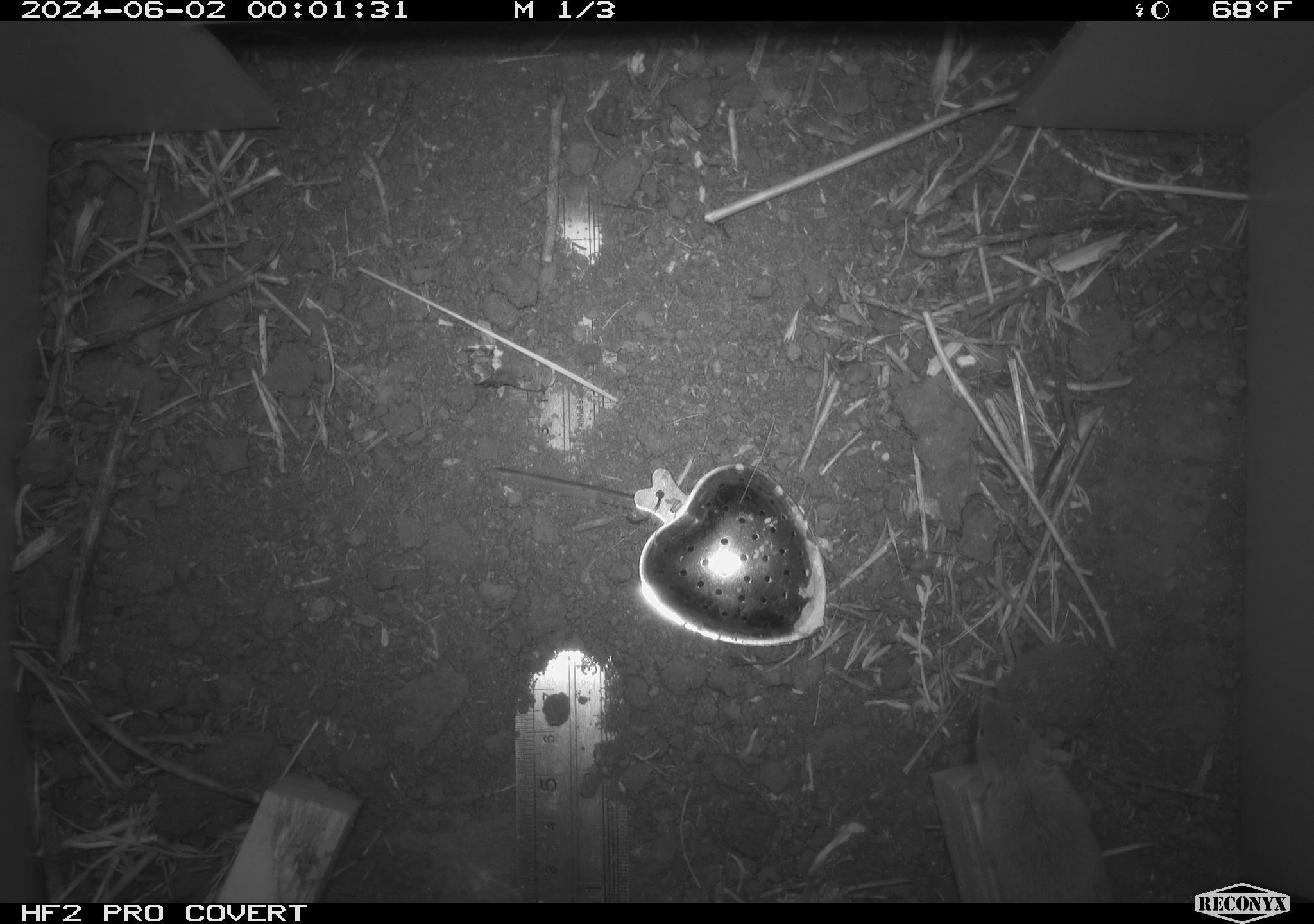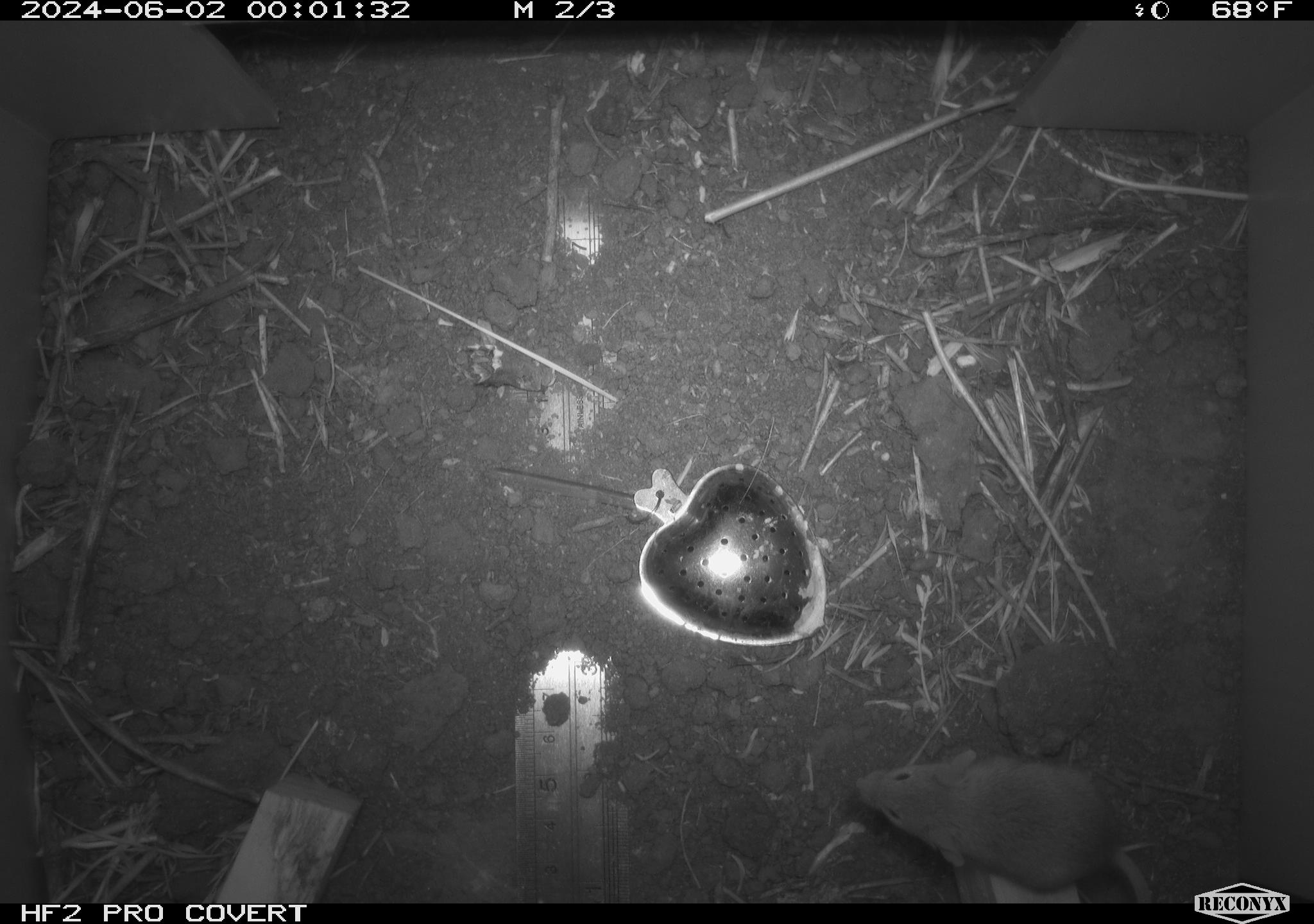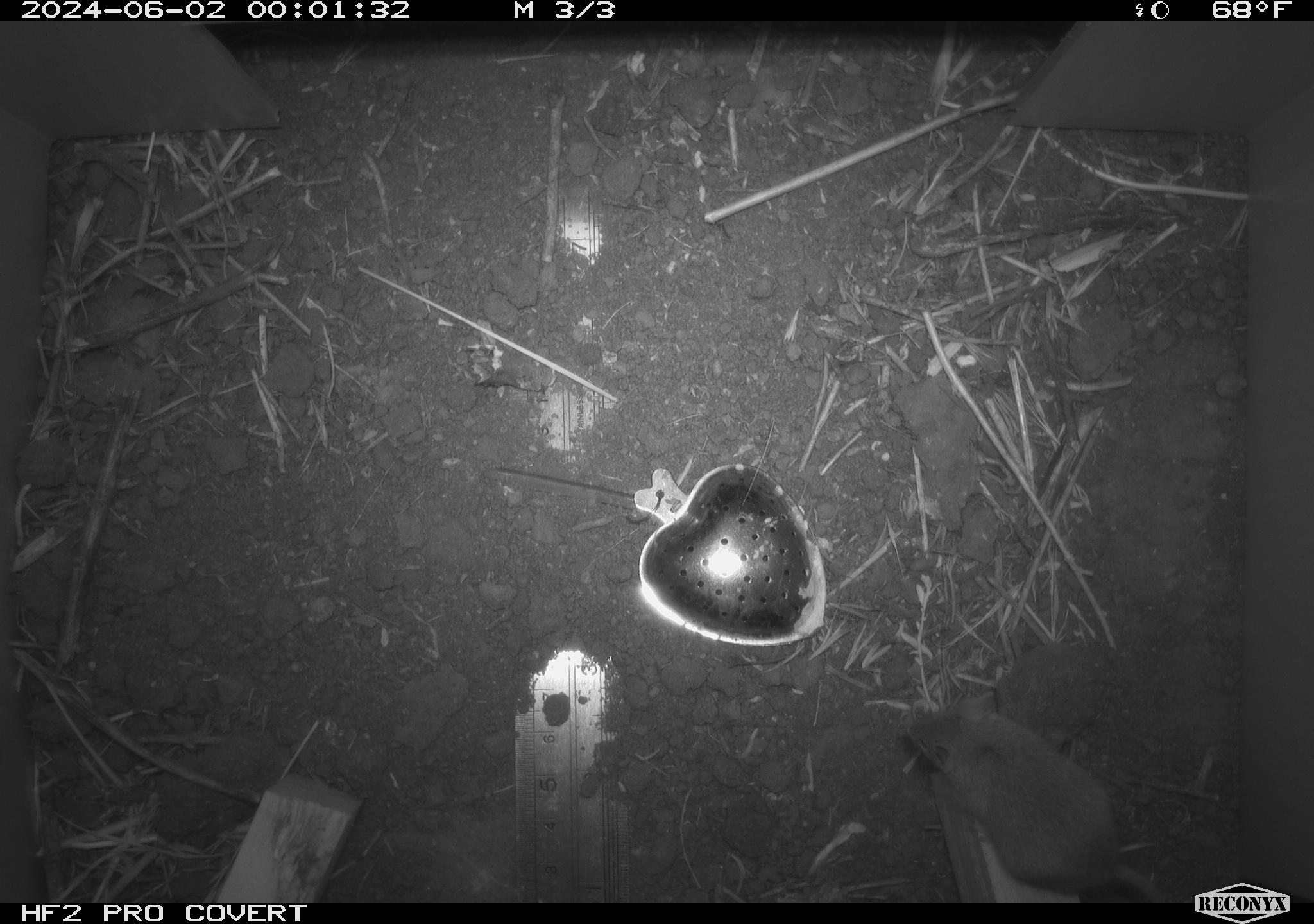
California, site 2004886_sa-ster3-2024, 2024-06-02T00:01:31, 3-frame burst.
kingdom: Animalia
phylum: Chordata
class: Mammalia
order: Rodentia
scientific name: Rodentia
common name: mouse species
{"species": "mouse species (Rodentia)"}